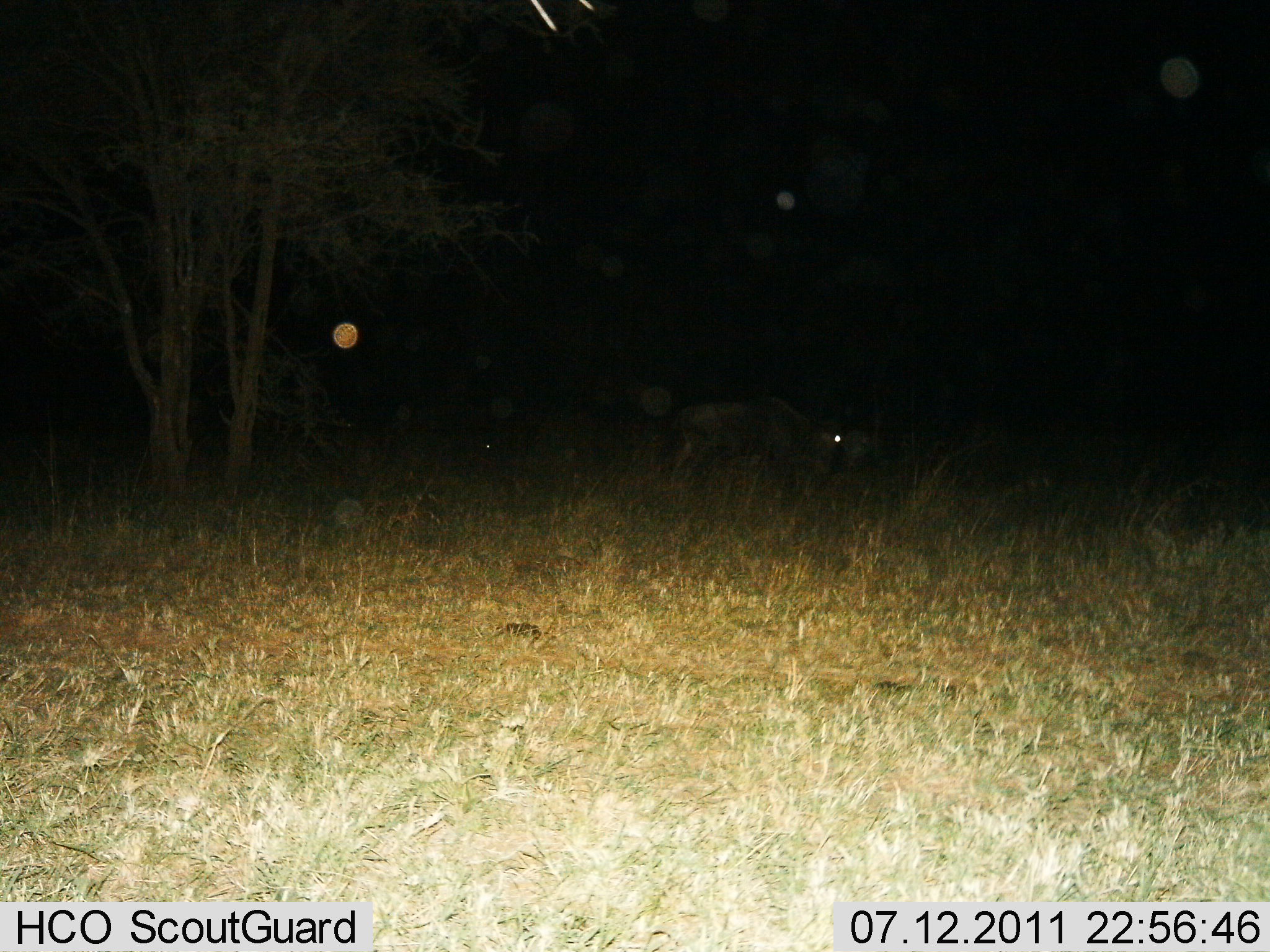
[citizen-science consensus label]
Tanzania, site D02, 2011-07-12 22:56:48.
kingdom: Animalia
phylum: Chordata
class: Mammalia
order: Artiodactyla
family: Bovidae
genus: Connochaetes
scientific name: Connochaetes taurinus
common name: blue wildebeest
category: wildebeest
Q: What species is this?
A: Wildebeest (blue wildebeest) (Connochaetes taurinus).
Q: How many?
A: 1.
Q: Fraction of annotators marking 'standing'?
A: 67%.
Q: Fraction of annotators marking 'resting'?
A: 0%.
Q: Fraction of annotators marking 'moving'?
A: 22%.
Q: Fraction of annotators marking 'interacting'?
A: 0%.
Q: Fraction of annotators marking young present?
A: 0%.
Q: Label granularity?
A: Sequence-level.